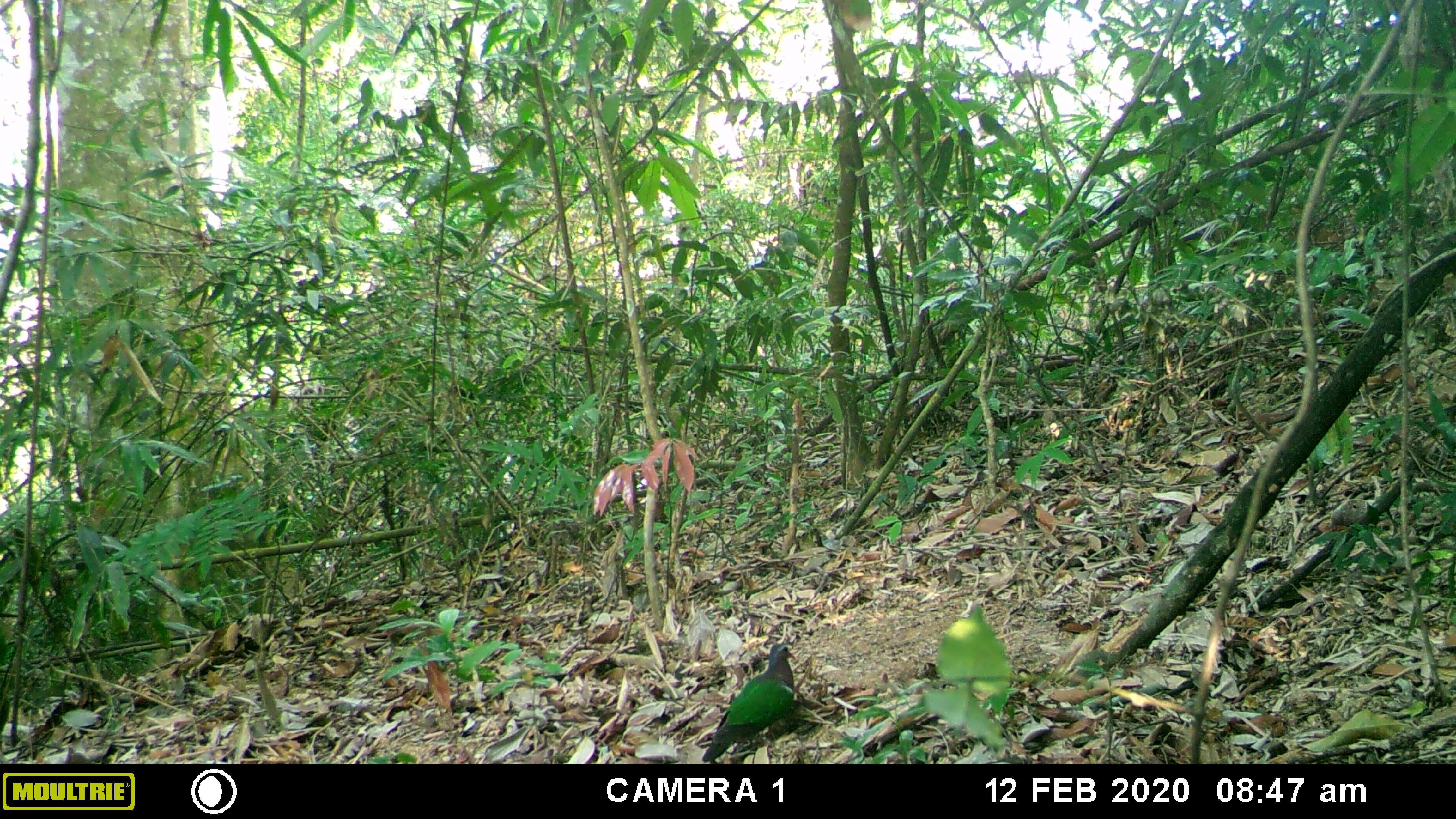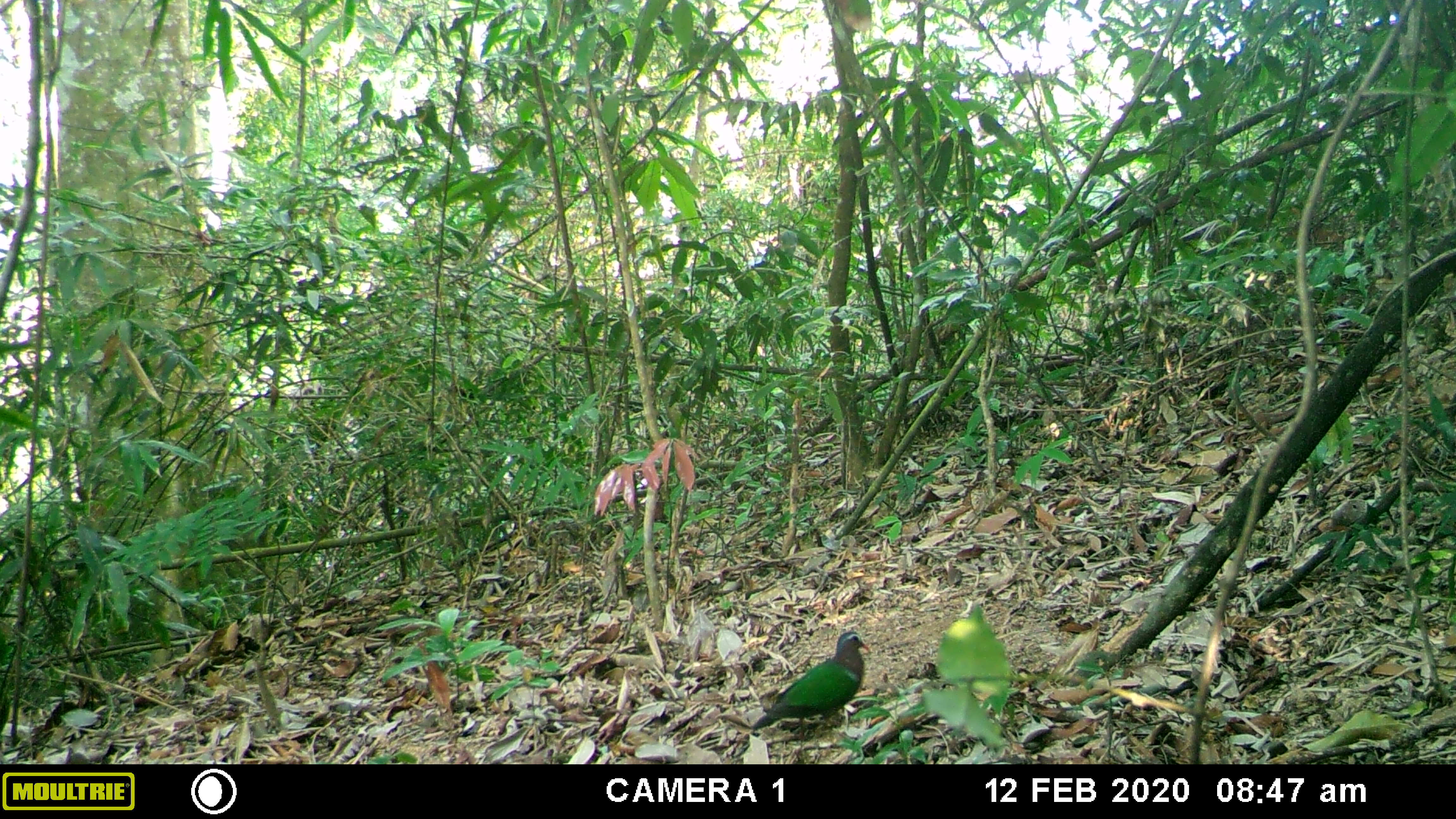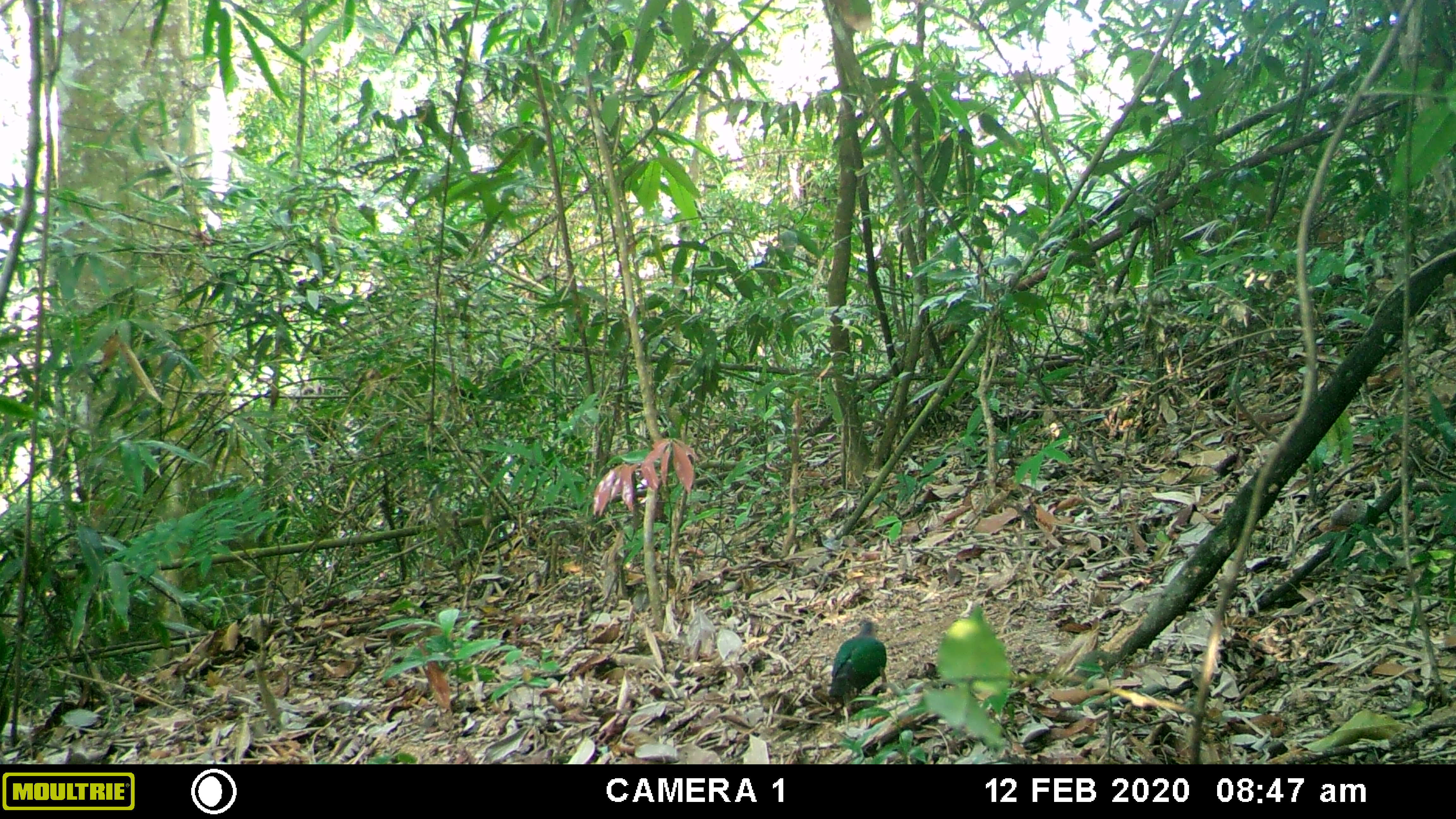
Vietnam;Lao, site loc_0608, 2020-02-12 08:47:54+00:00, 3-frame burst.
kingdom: Animalia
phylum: Chordata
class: Aves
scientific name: Aves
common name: bird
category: unidentified bird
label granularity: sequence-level